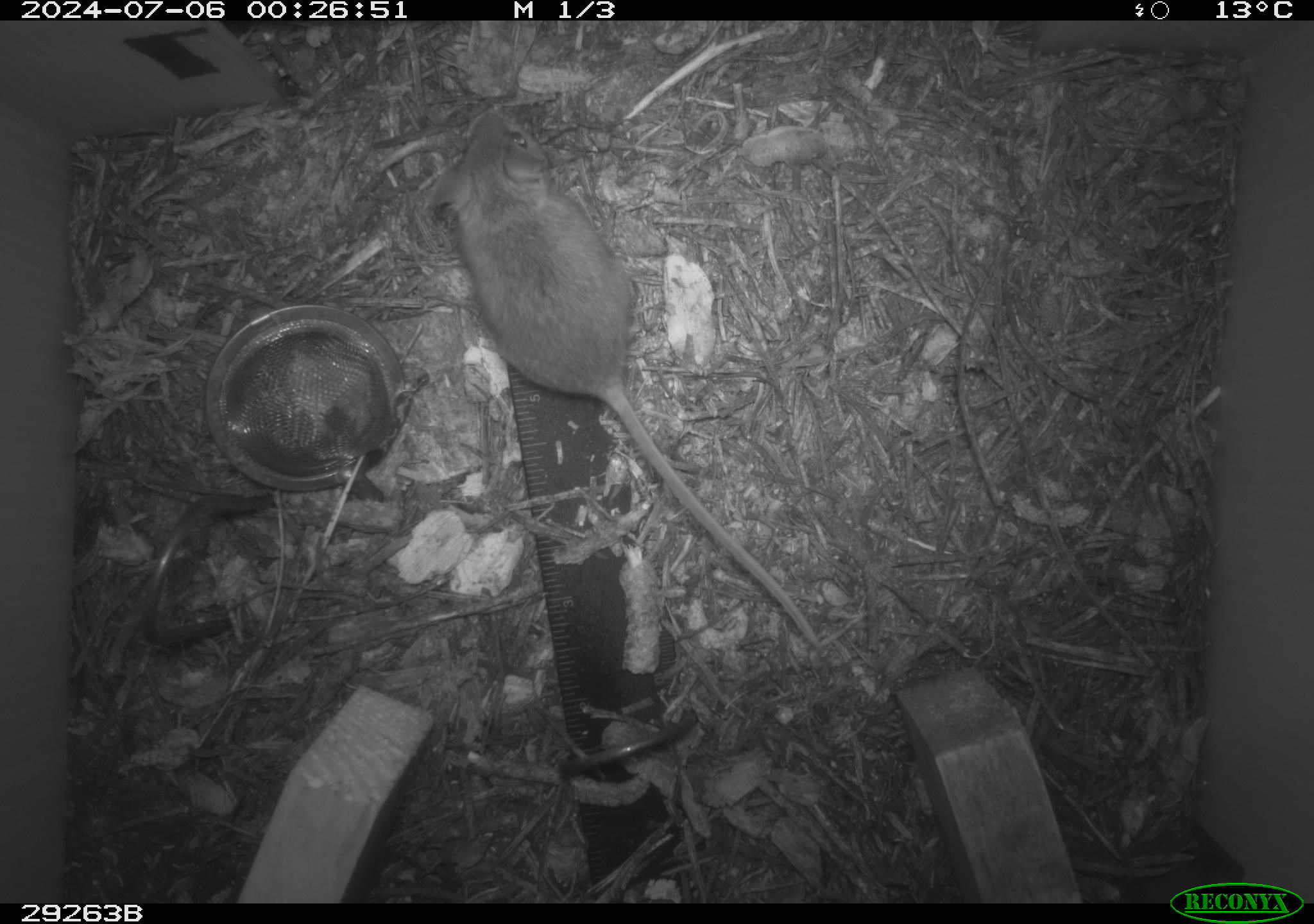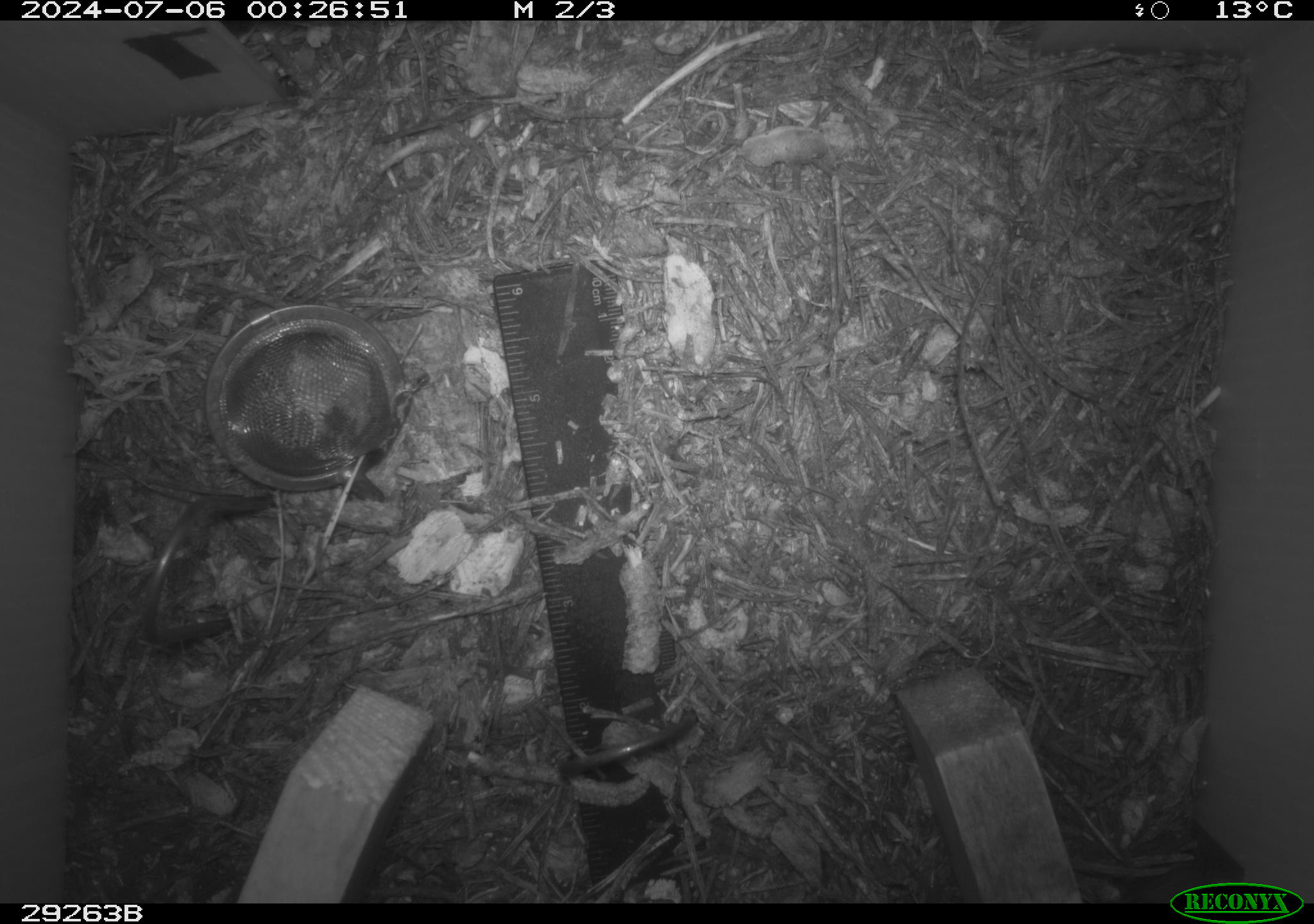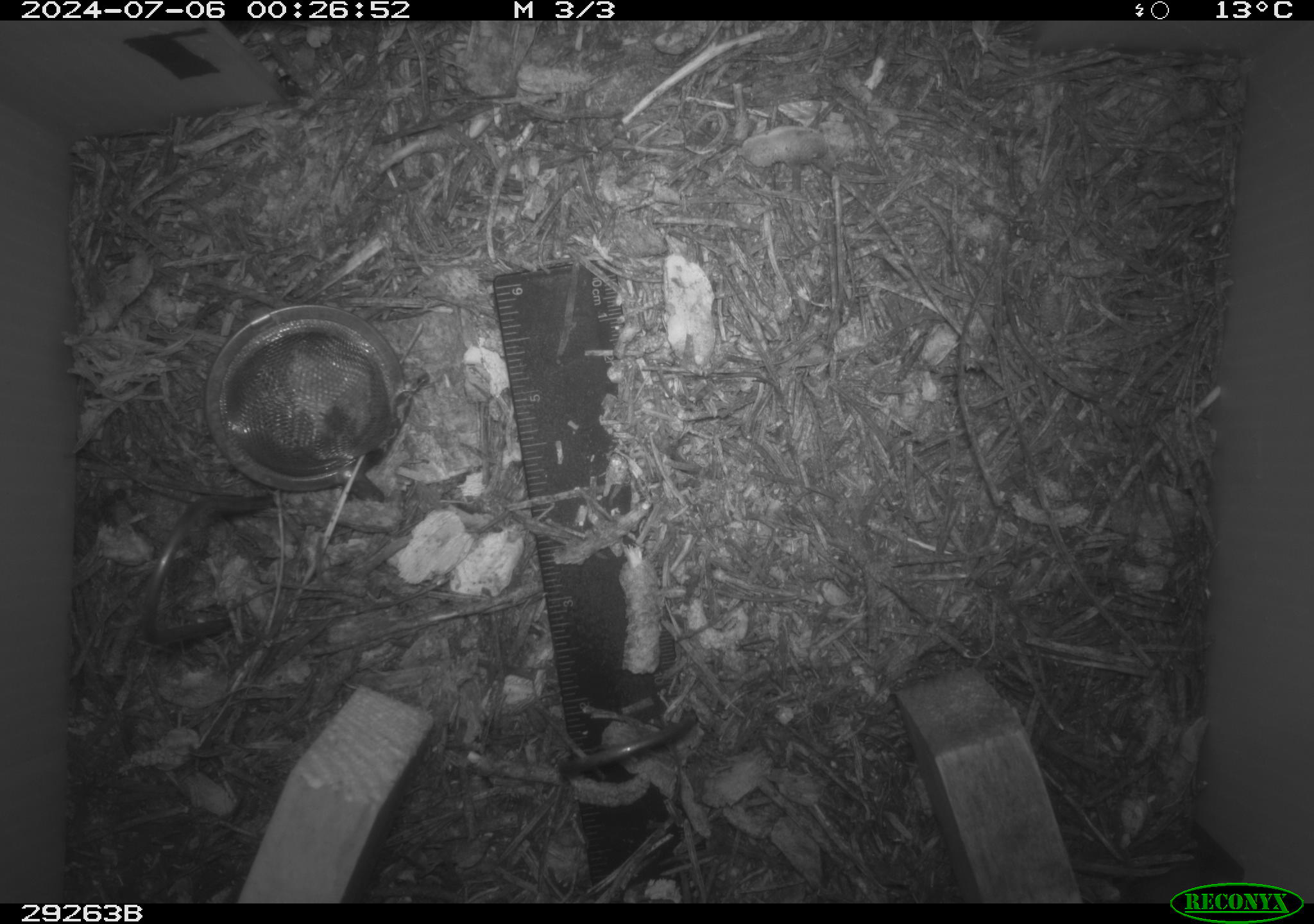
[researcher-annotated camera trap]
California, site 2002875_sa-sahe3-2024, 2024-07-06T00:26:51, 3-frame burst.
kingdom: Animalia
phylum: Chordata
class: Mammalia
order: Rodentia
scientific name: Rodentia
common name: rodent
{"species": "rodent (Rodentia)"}